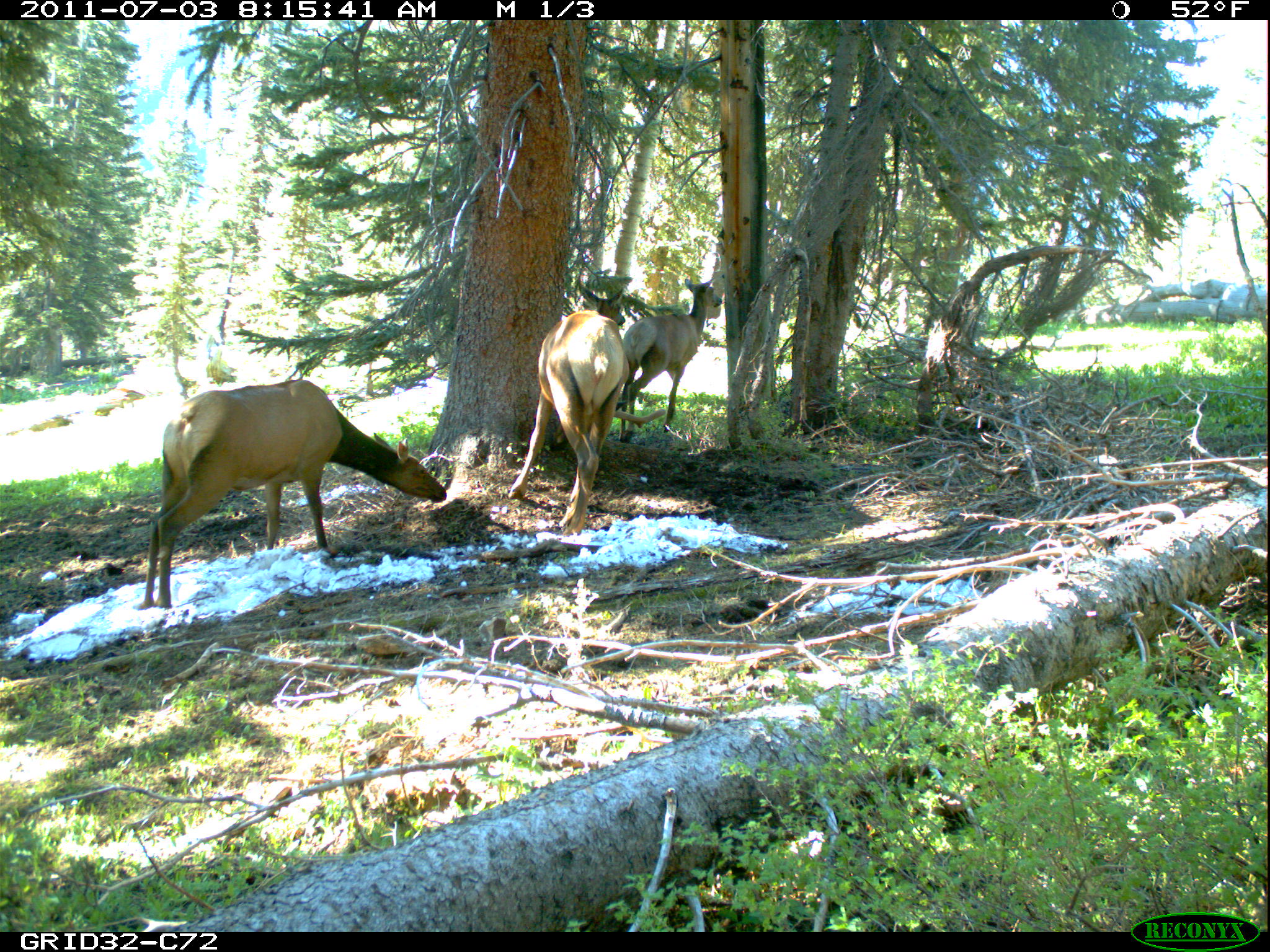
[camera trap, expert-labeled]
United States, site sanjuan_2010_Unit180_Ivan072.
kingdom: Animalia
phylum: Chordata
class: Mammalia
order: Artiodactyla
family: Cervidae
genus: Cervus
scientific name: Cervus elaphus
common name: red deer